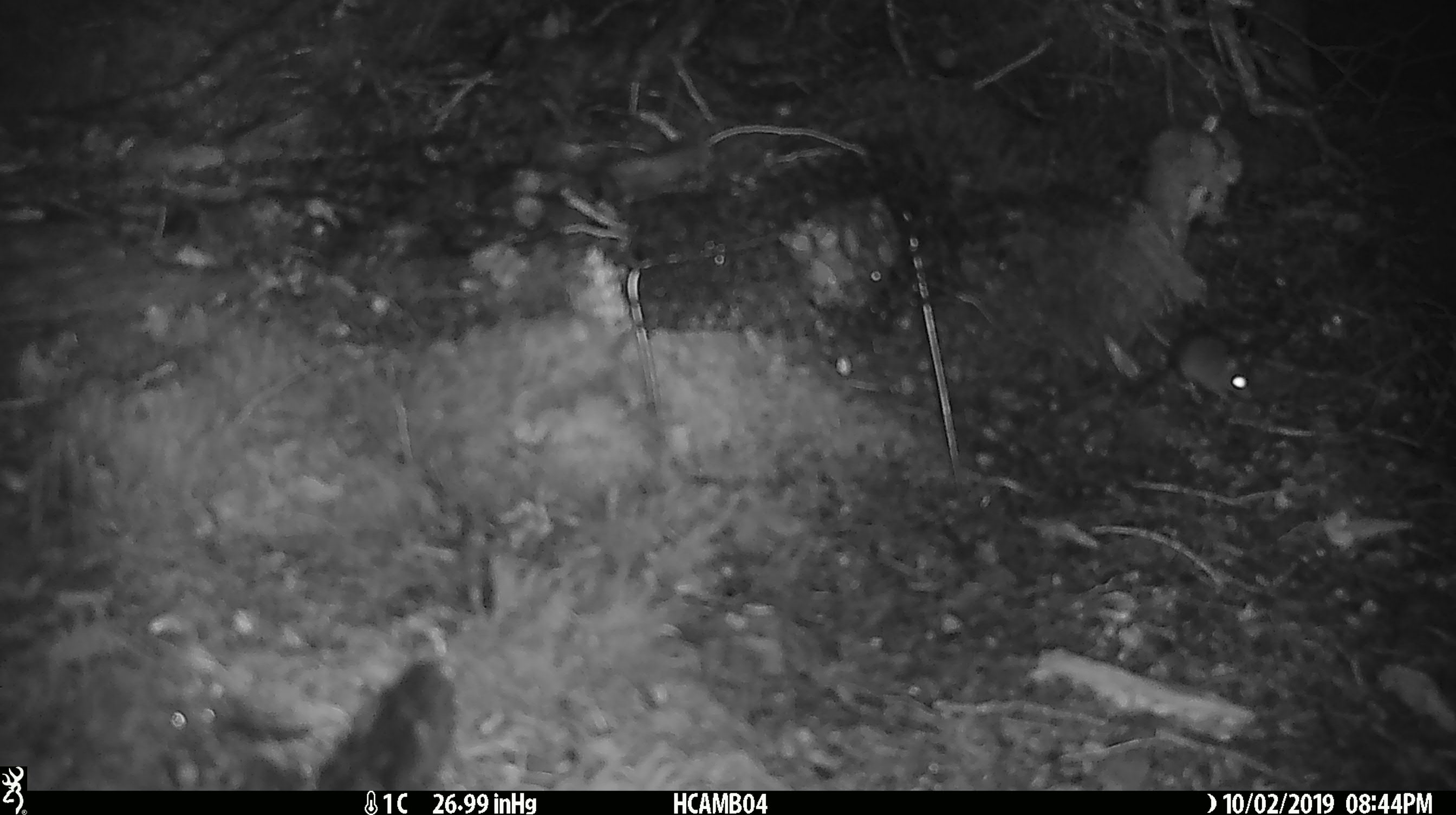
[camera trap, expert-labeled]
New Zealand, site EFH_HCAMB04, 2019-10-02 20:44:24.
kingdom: Animalia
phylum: Chordata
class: Mammalia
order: Rodentia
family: Muridae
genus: Mus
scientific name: Mus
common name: mouse